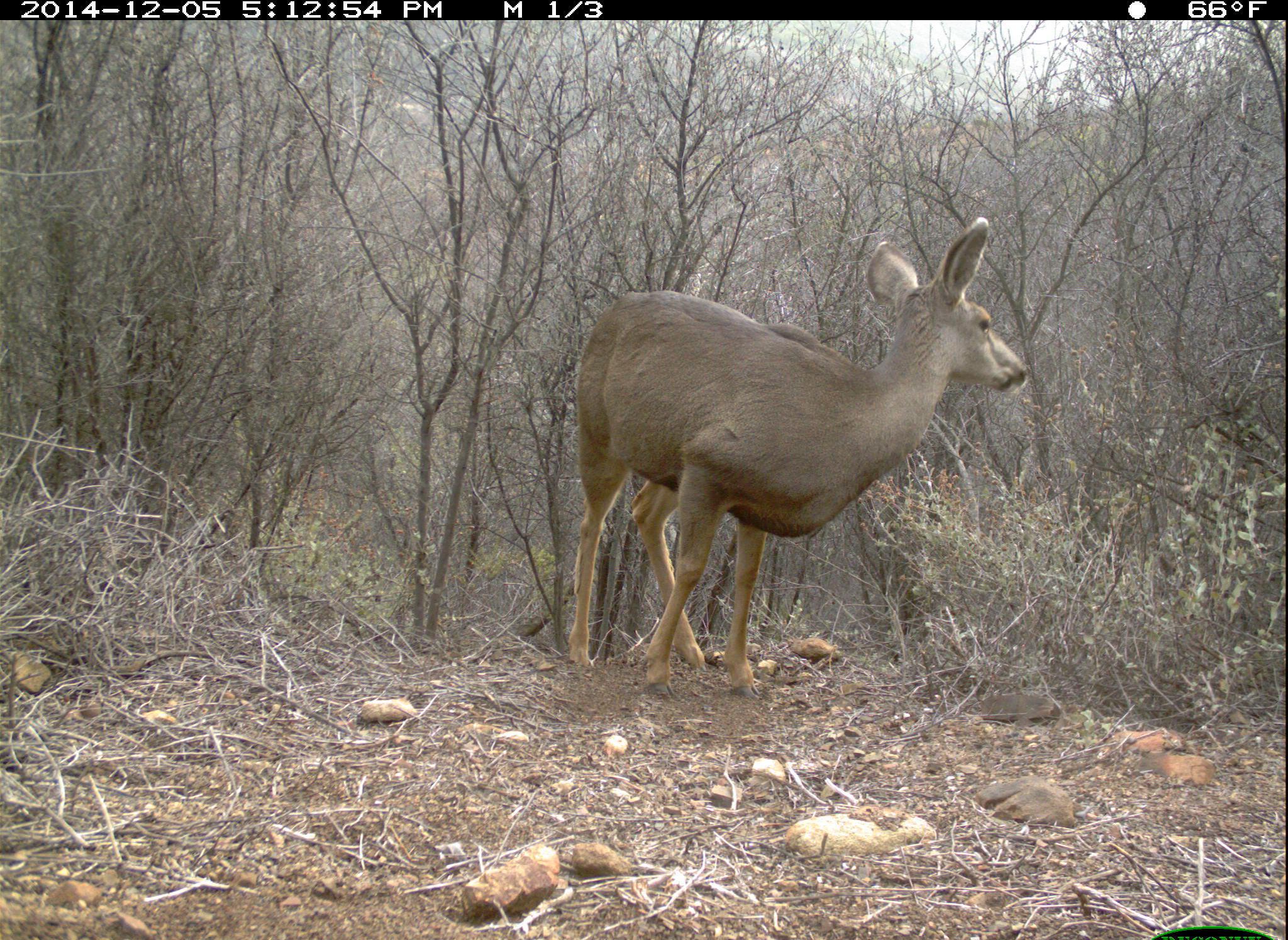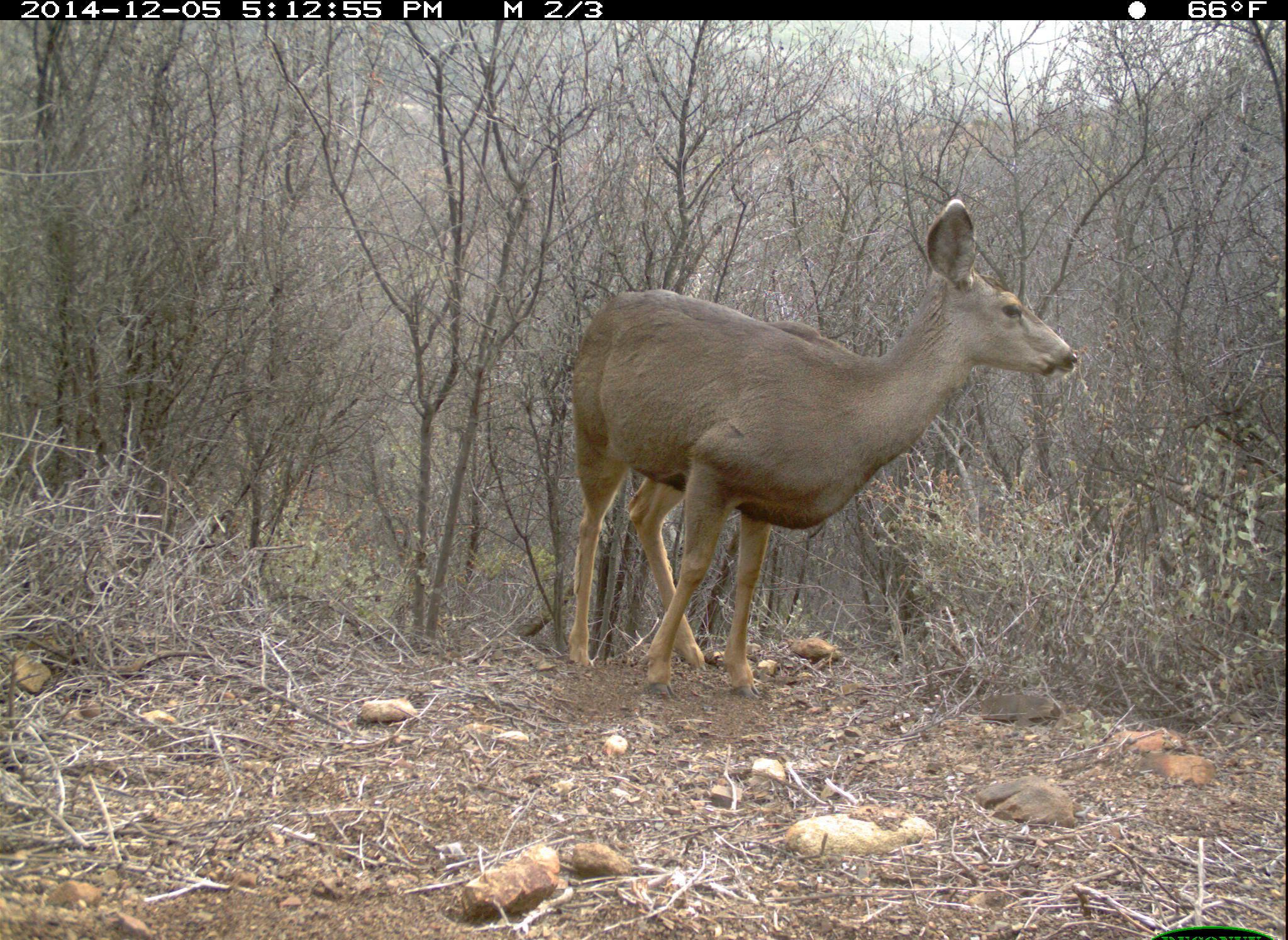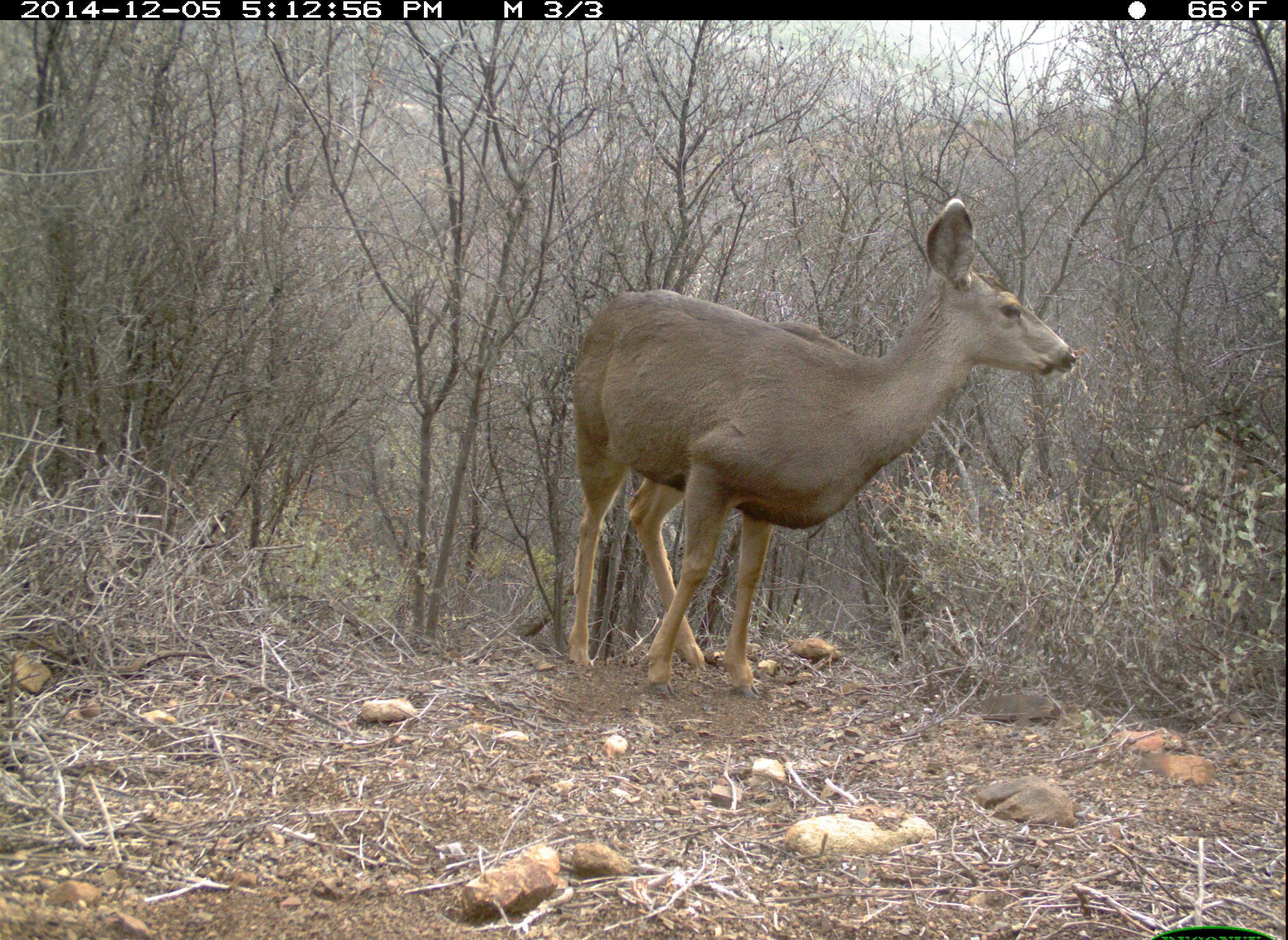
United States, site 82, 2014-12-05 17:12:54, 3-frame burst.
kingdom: Animalia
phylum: Chordata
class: Mammalia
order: Artiodactyla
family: Cervidae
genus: Odocoileus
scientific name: Odocoileus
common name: deer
Deer (Odocoileus).